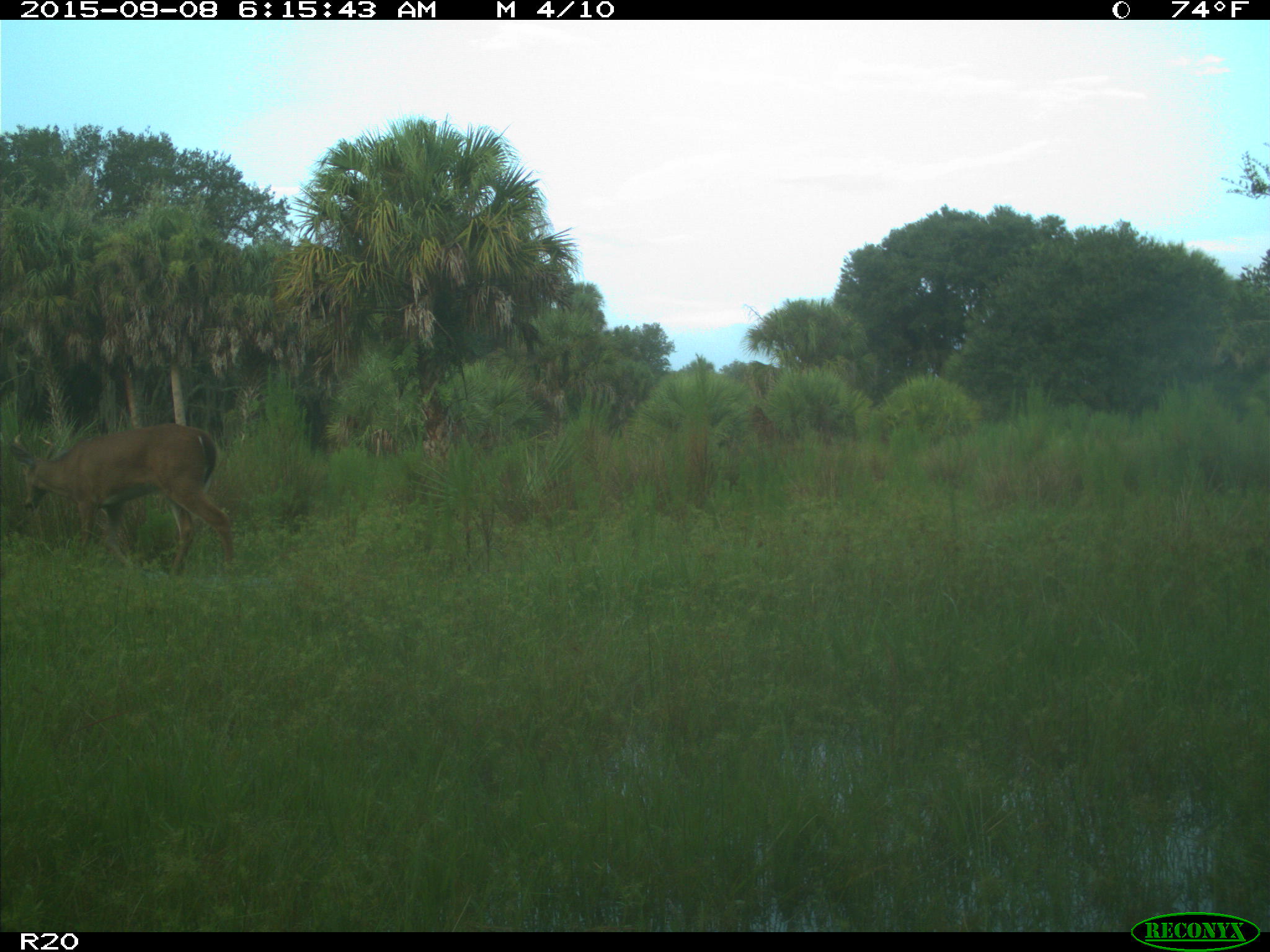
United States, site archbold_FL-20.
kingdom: Animalia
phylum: Chordata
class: Mammalia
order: Artiodactyla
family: Cervidae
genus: Odocoileus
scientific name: Odocoileus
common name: deer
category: unidentified deer